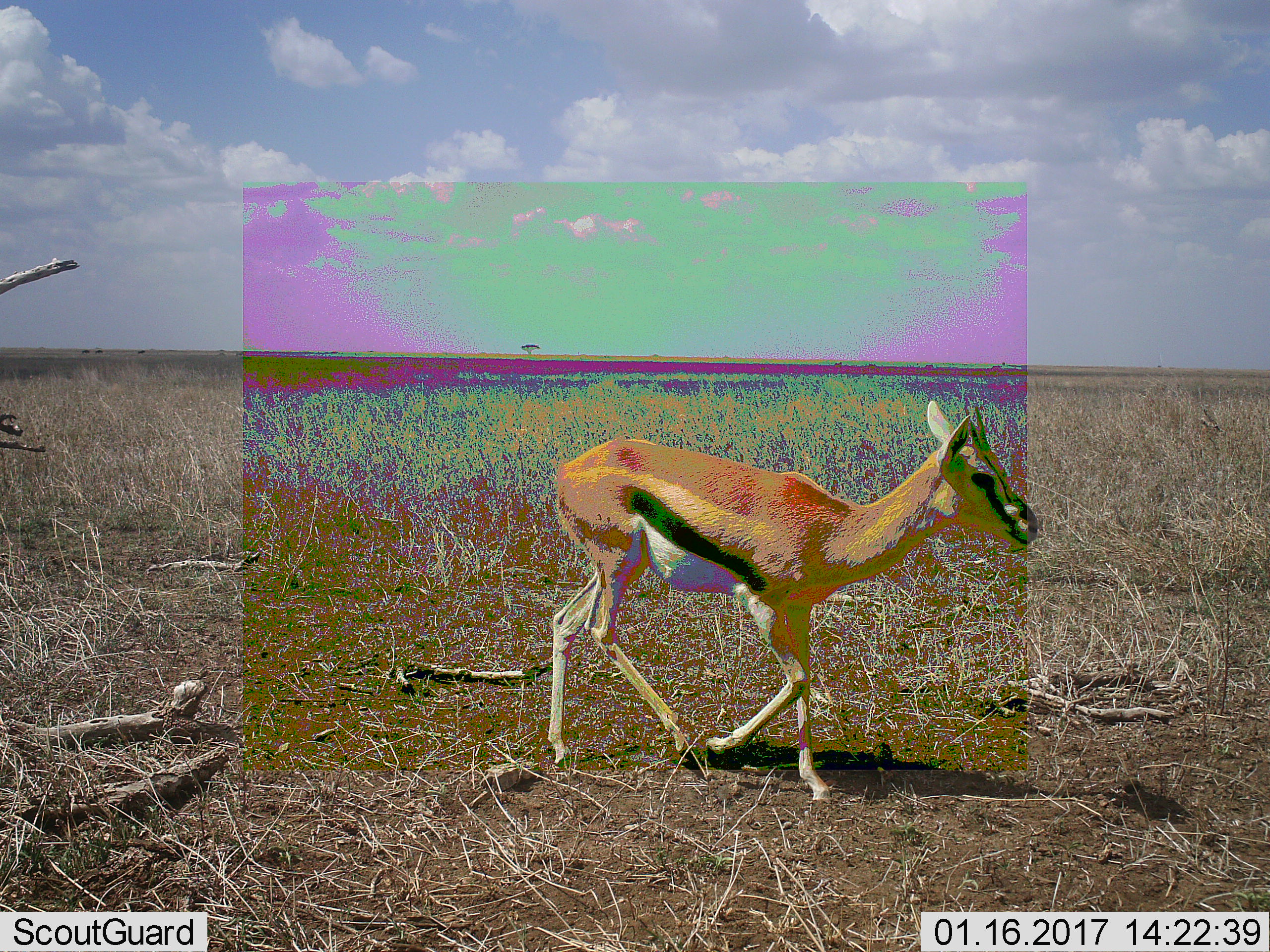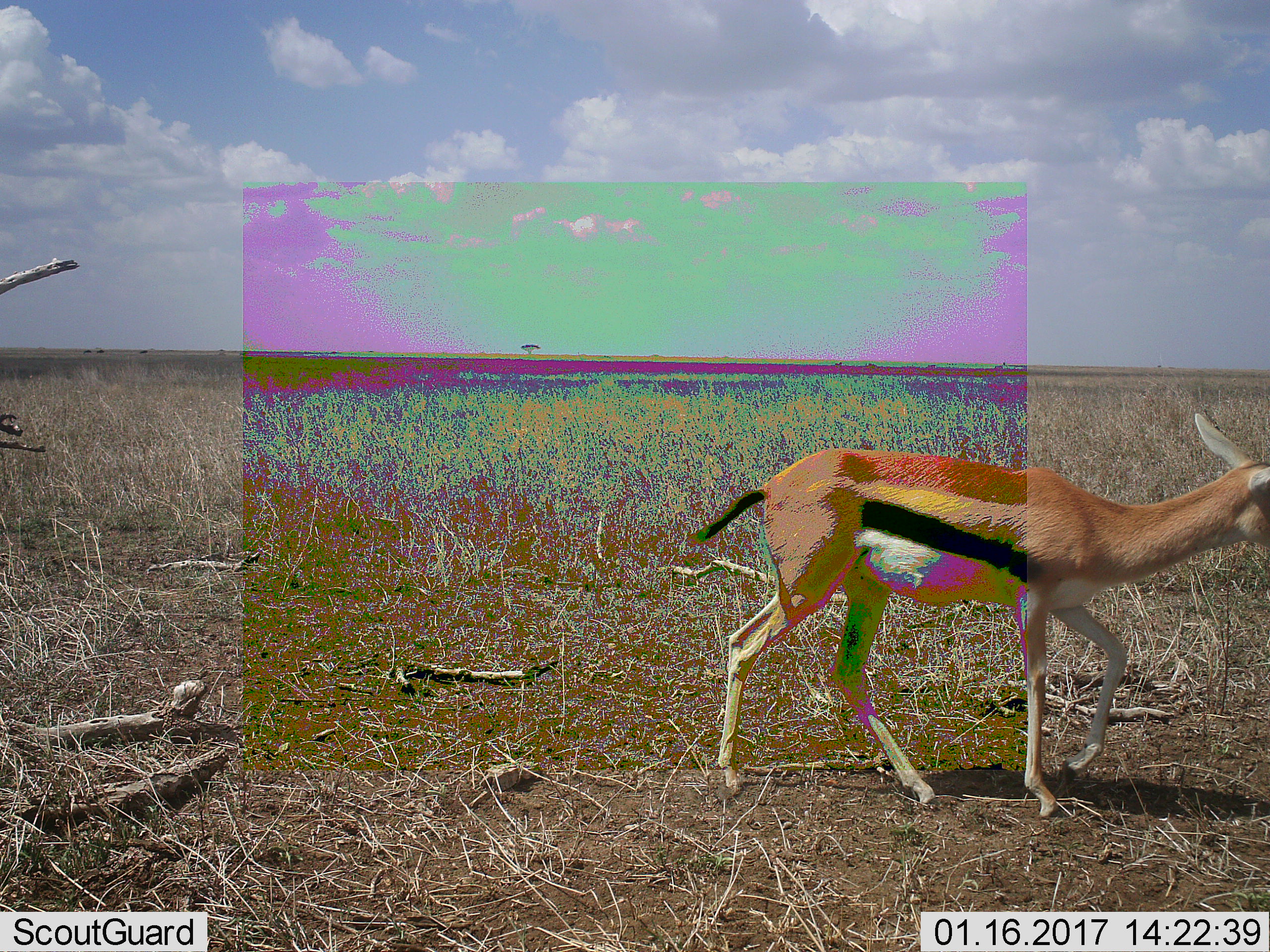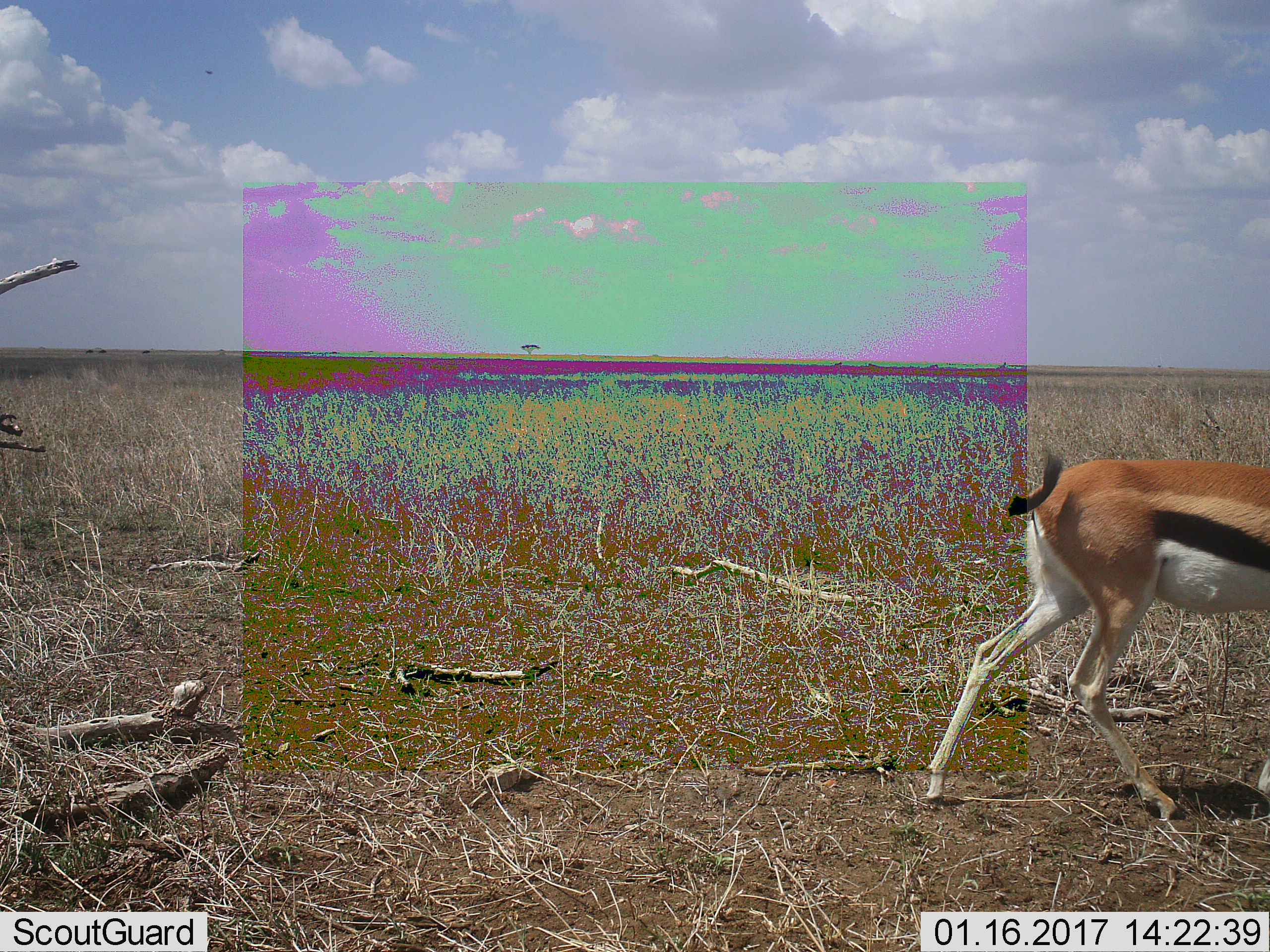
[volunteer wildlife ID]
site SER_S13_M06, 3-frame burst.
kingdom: Animalia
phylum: Chordata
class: Mammalia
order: Artiodactyla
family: Bovidae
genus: Eudorcas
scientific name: Eudorcas thomsonii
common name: thomson's gazelle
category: gazellethomsons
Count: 1.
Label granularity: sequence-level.